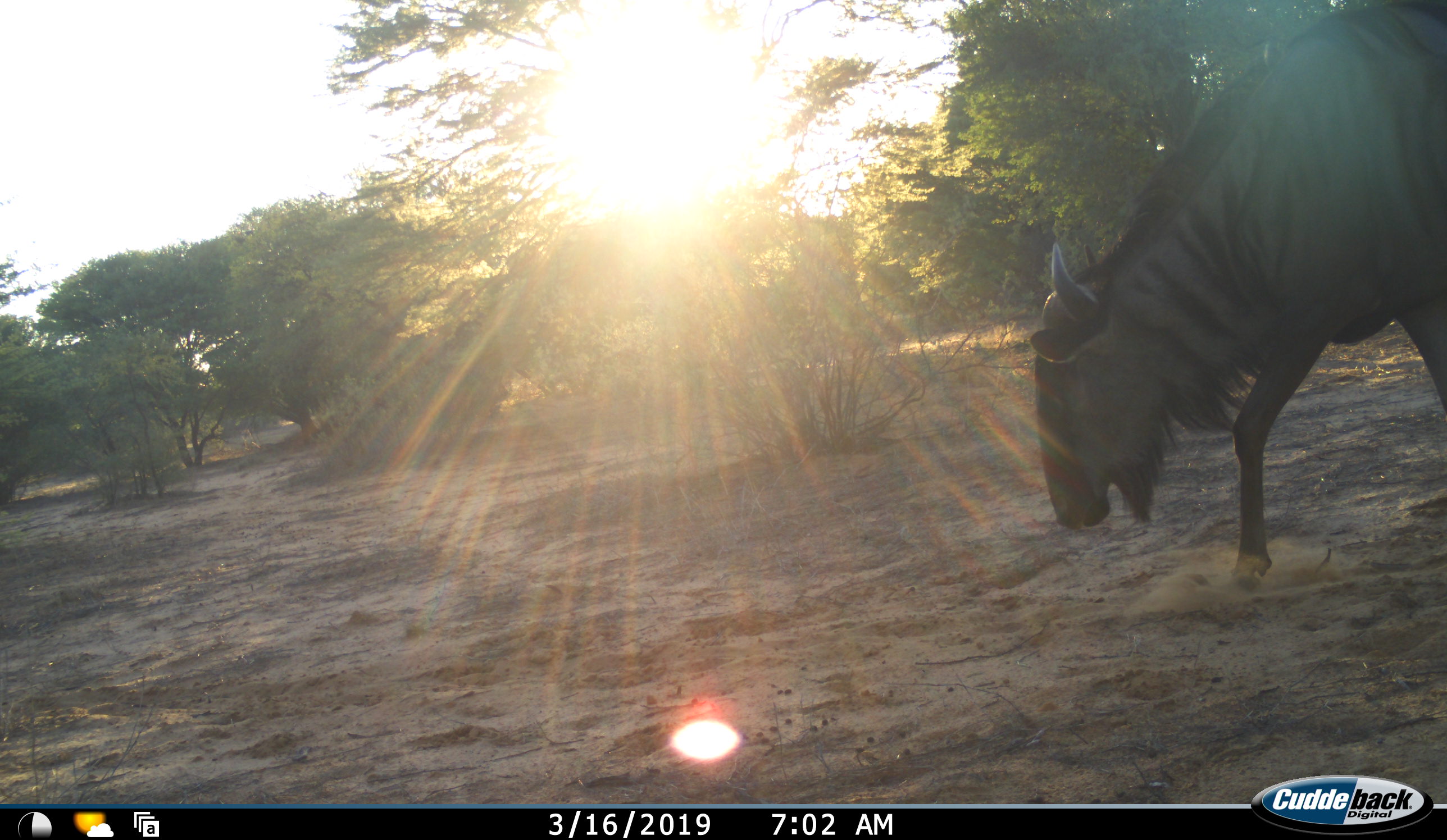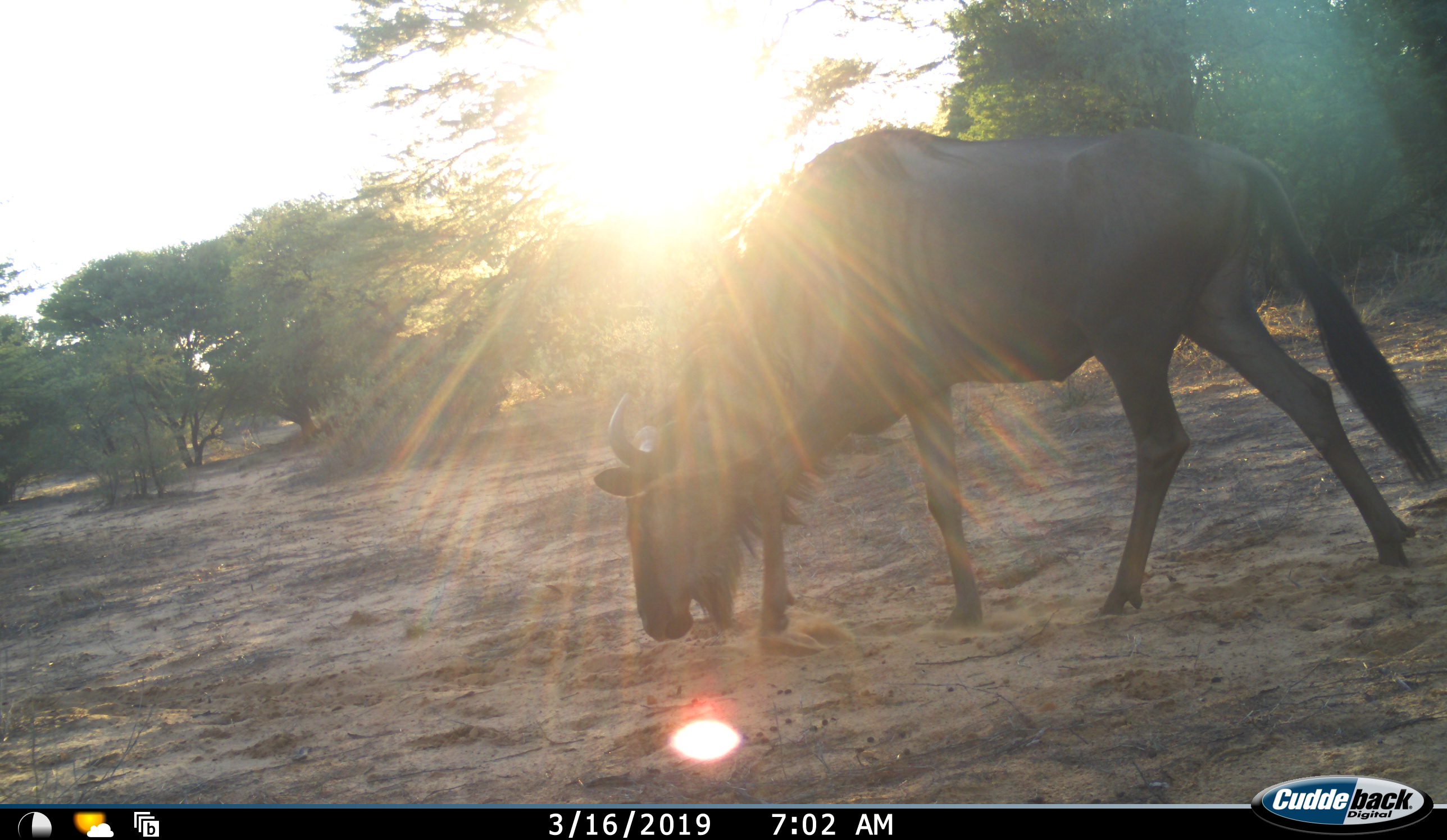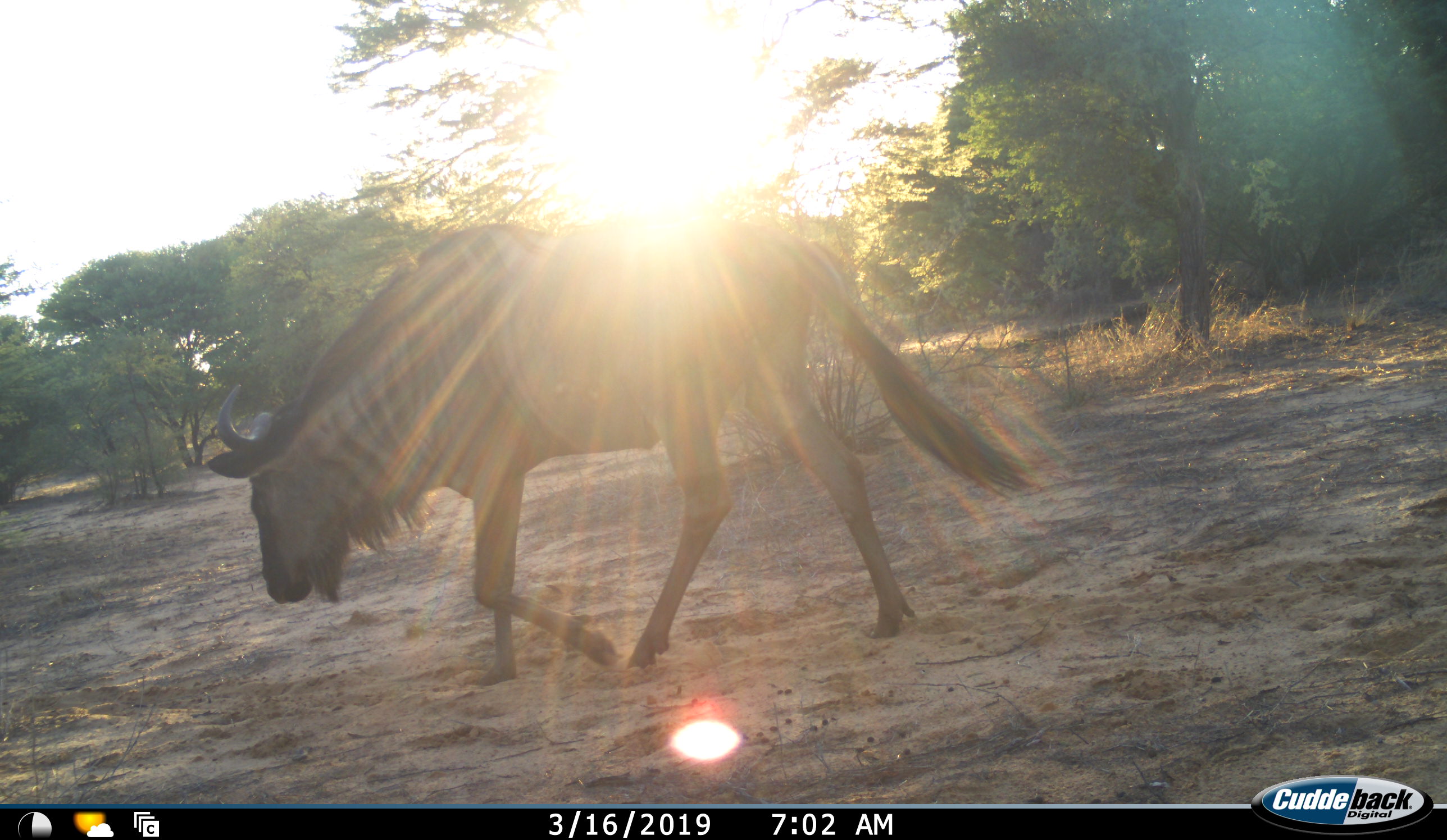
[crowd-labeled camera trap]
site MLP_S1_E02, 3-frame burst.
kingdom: Animalia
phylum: Chordata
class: Mammalia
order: Artiodactyla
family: Bovidae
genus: Connochaetes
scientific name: Connochaetes taurinus taurinus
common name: blue wildebeest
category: wildebeestblue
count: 1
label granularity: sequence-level